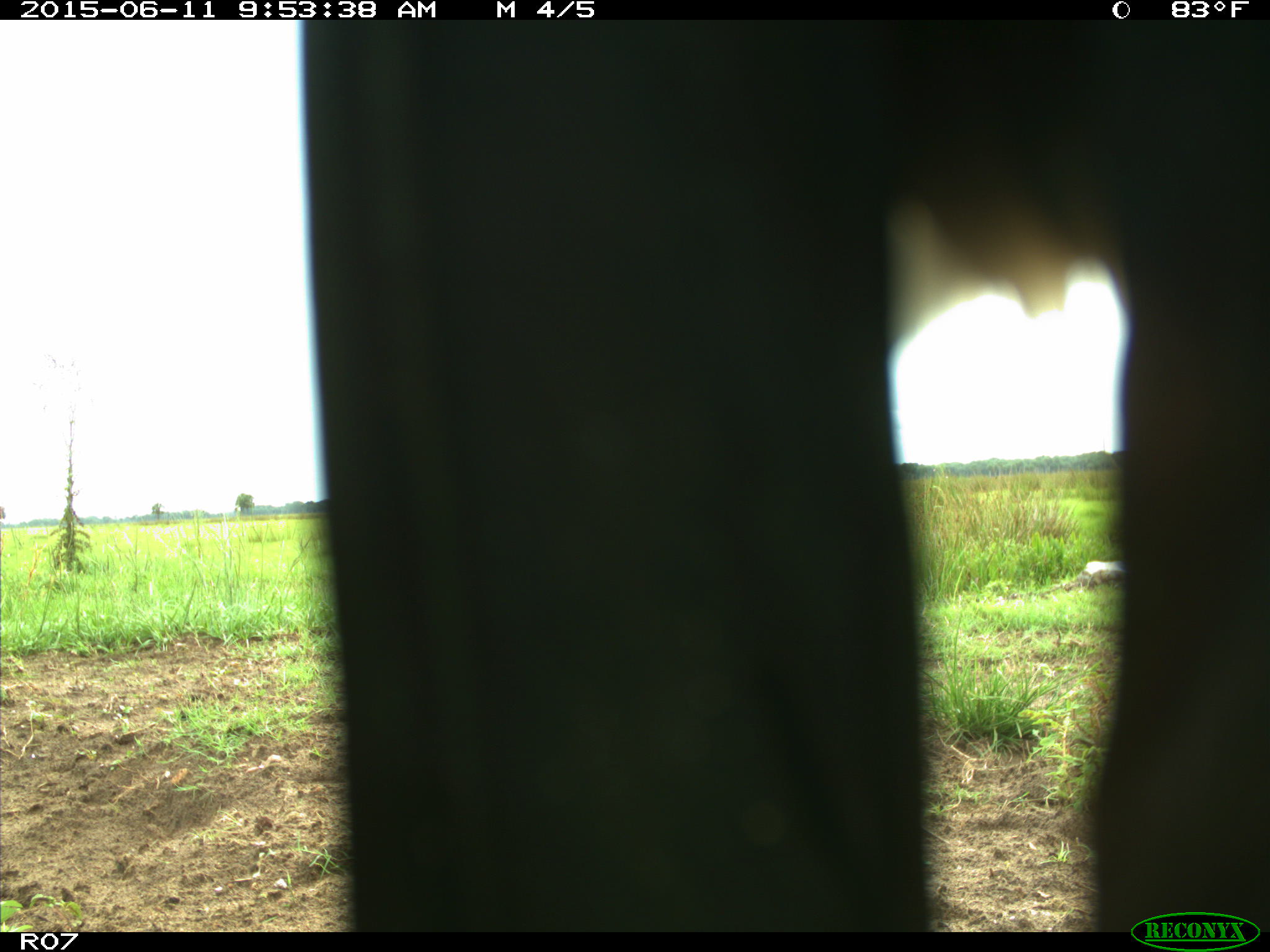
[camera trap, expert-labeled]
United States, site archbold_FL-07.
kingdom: Animalia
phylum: Chordata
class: Mammalia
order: Artiodactyla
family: Bovidae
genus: Bos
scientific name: Bos taurus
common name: domestic cow